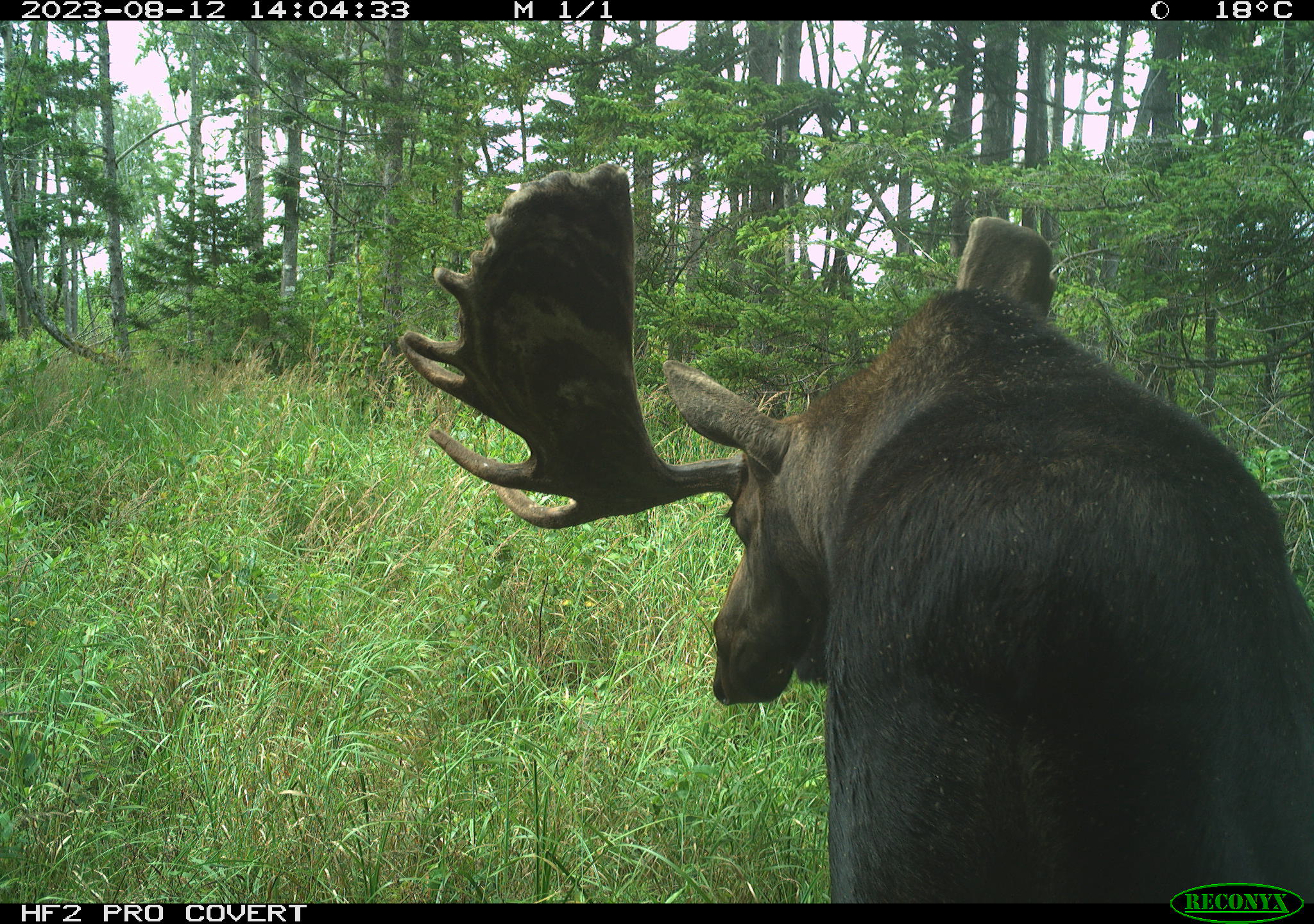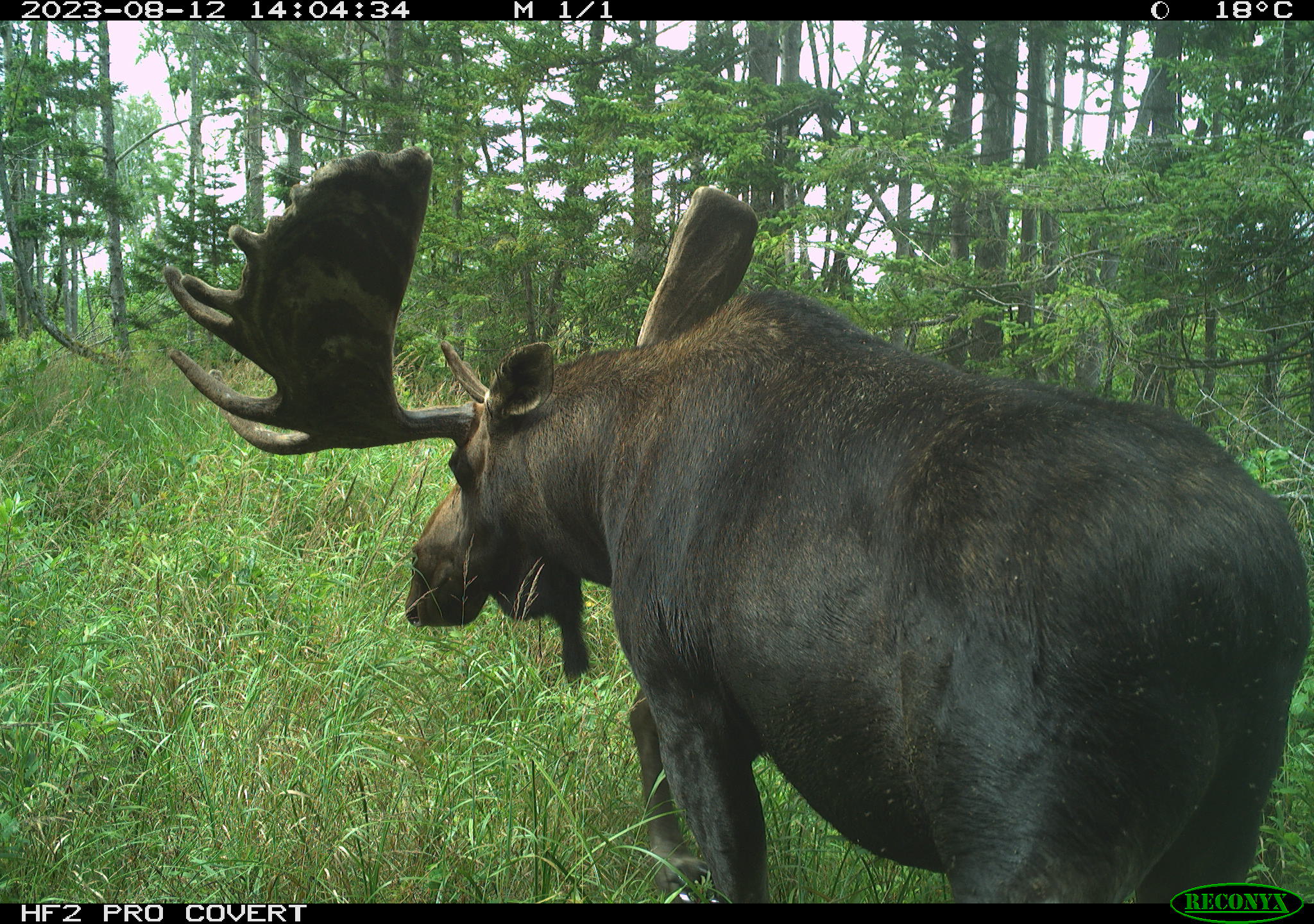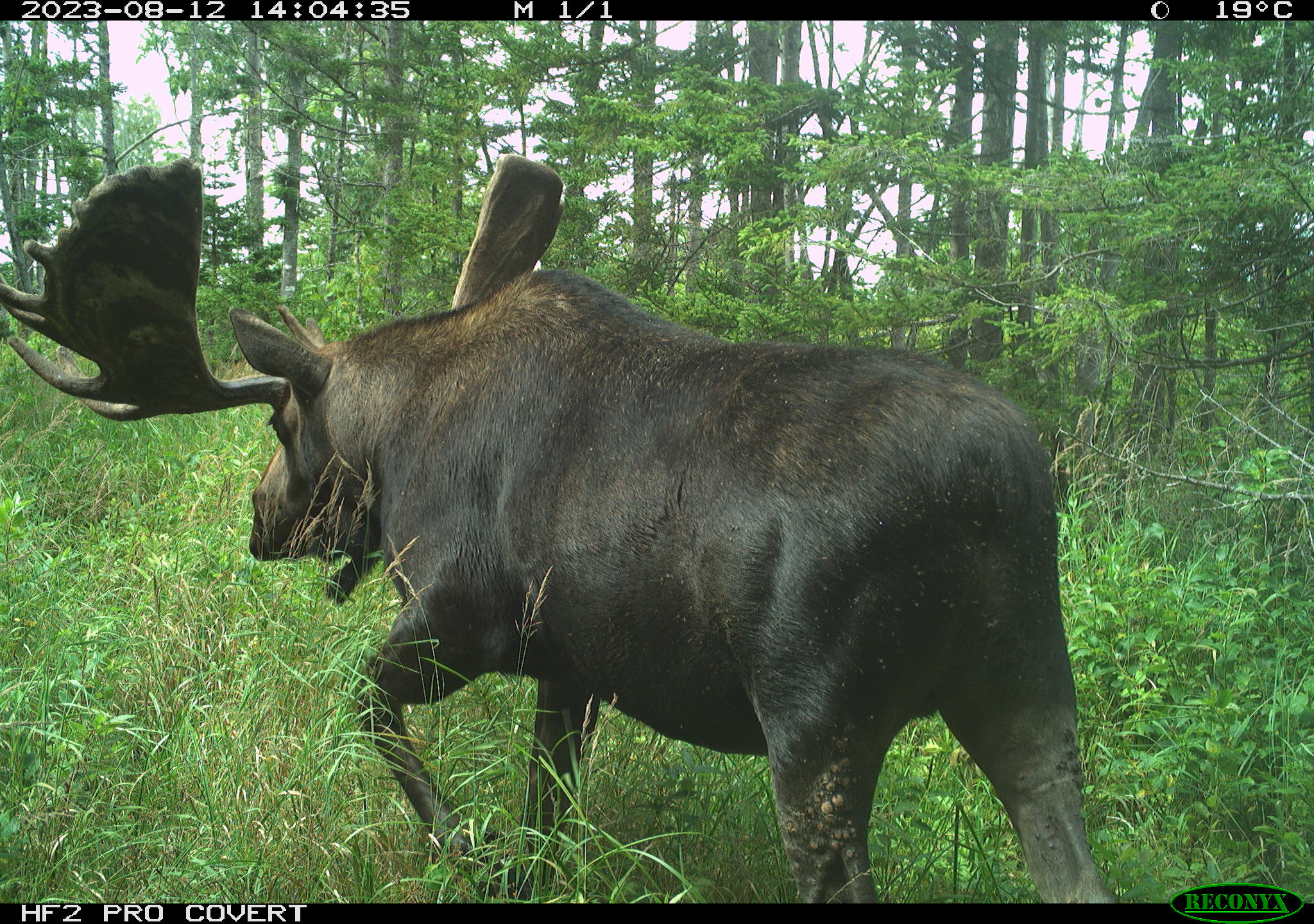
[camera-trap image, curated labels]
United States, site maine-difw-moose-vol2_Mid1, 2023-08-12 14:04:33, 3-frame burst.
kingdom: Animalia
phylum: Chordata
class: Mammalia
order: Artiodactyla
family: Cervidae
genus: Alces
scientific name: Alces alces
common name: moose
Moose (Alces alces).